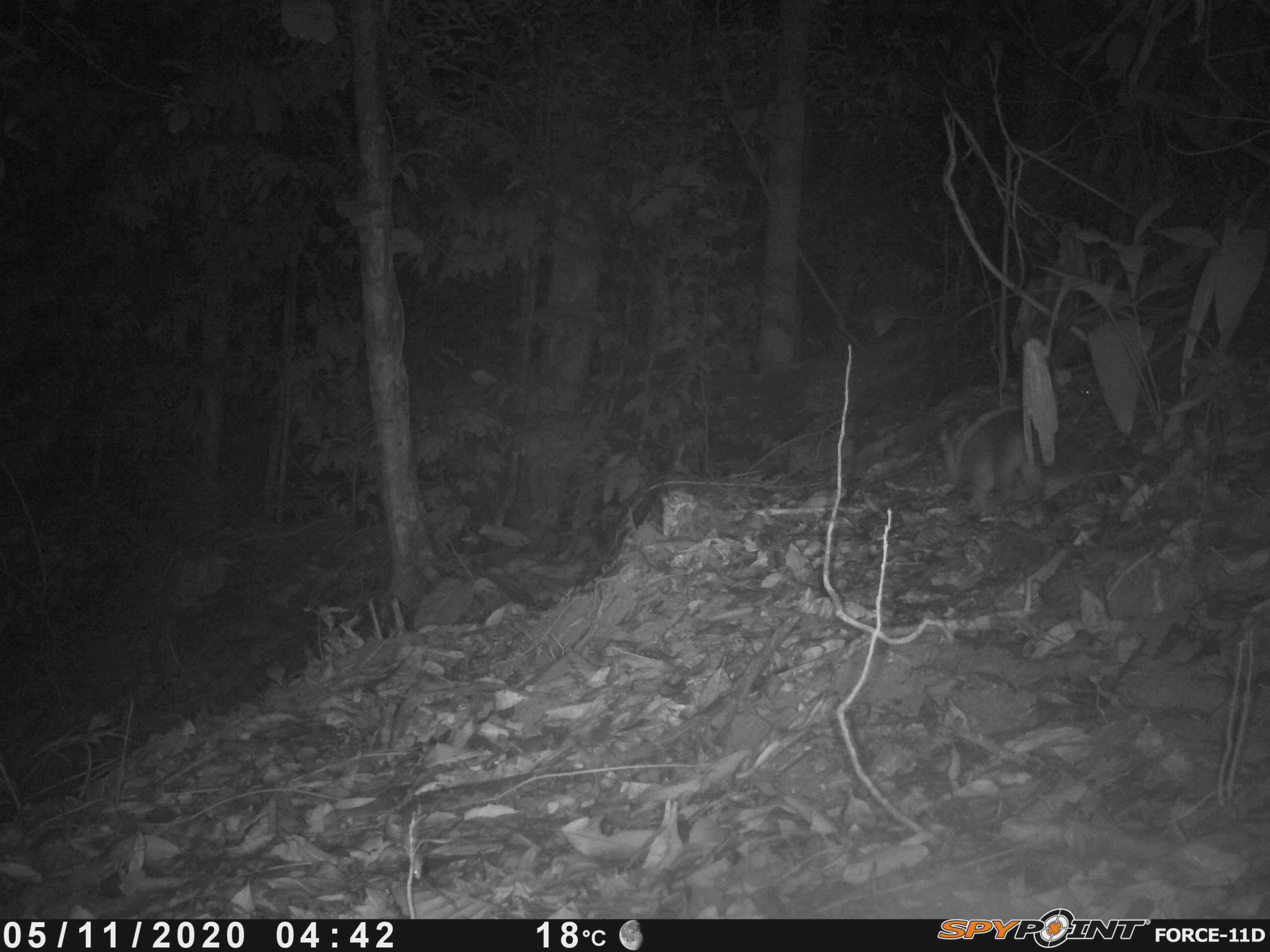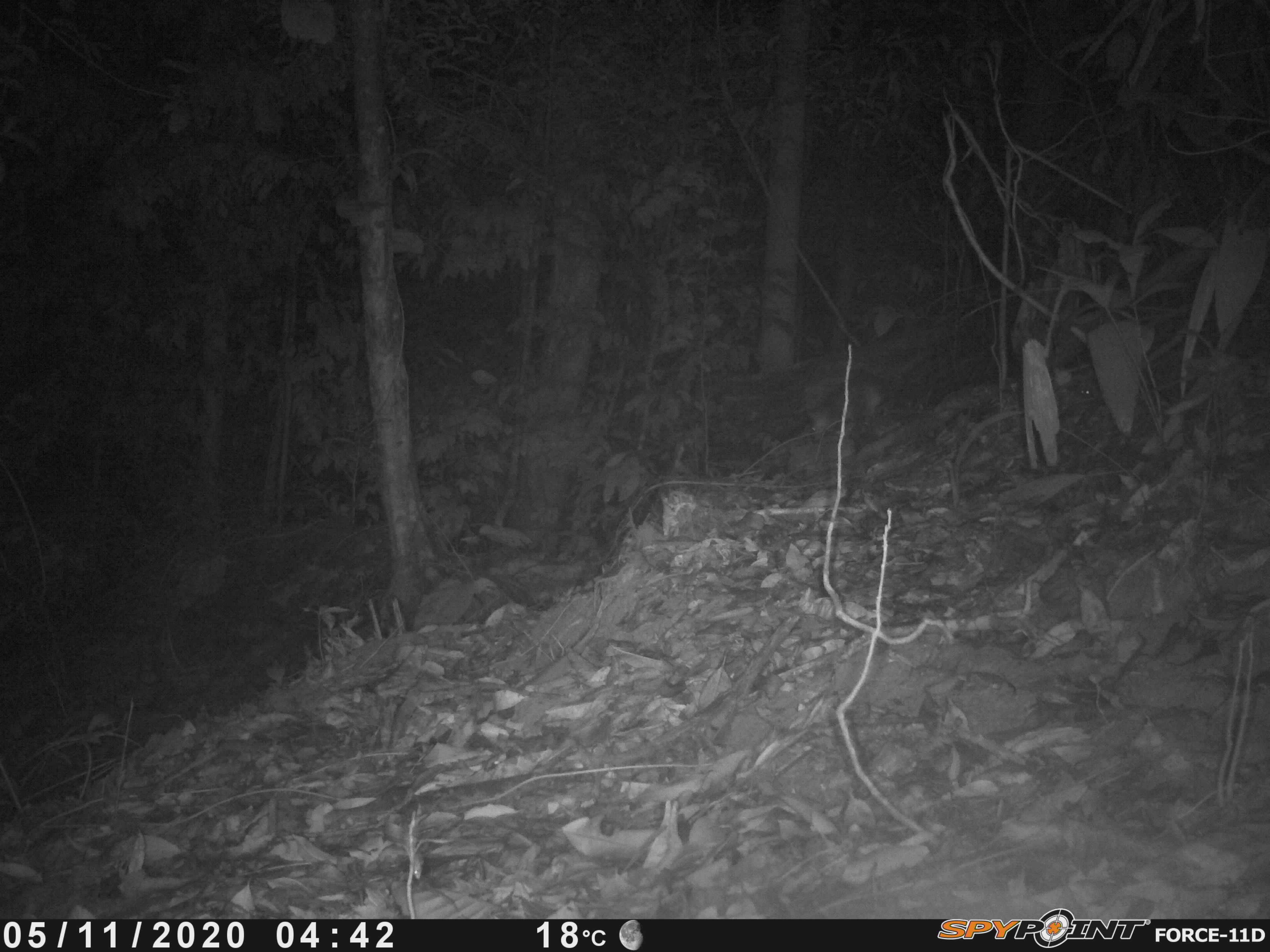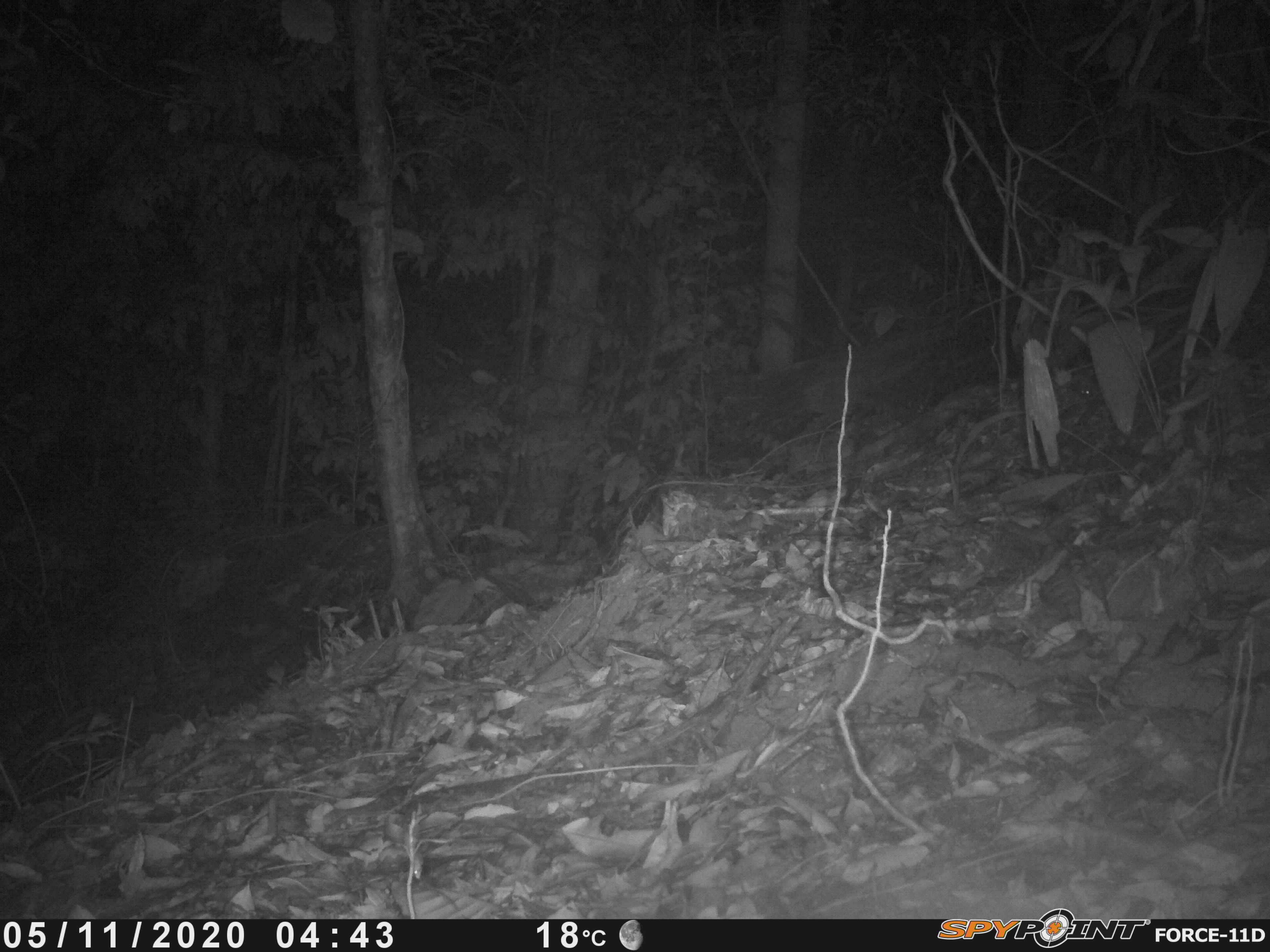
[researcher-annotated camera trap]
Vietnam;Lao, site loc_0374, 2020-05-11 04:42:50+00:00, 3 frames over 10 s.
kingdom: Animalia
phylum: Chordata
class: Mammalia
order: Carnivora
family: Mustelidae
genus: Melogale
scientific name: Melogale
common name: ferret badger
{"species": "ferret badger (Melogale)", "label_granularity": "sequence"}